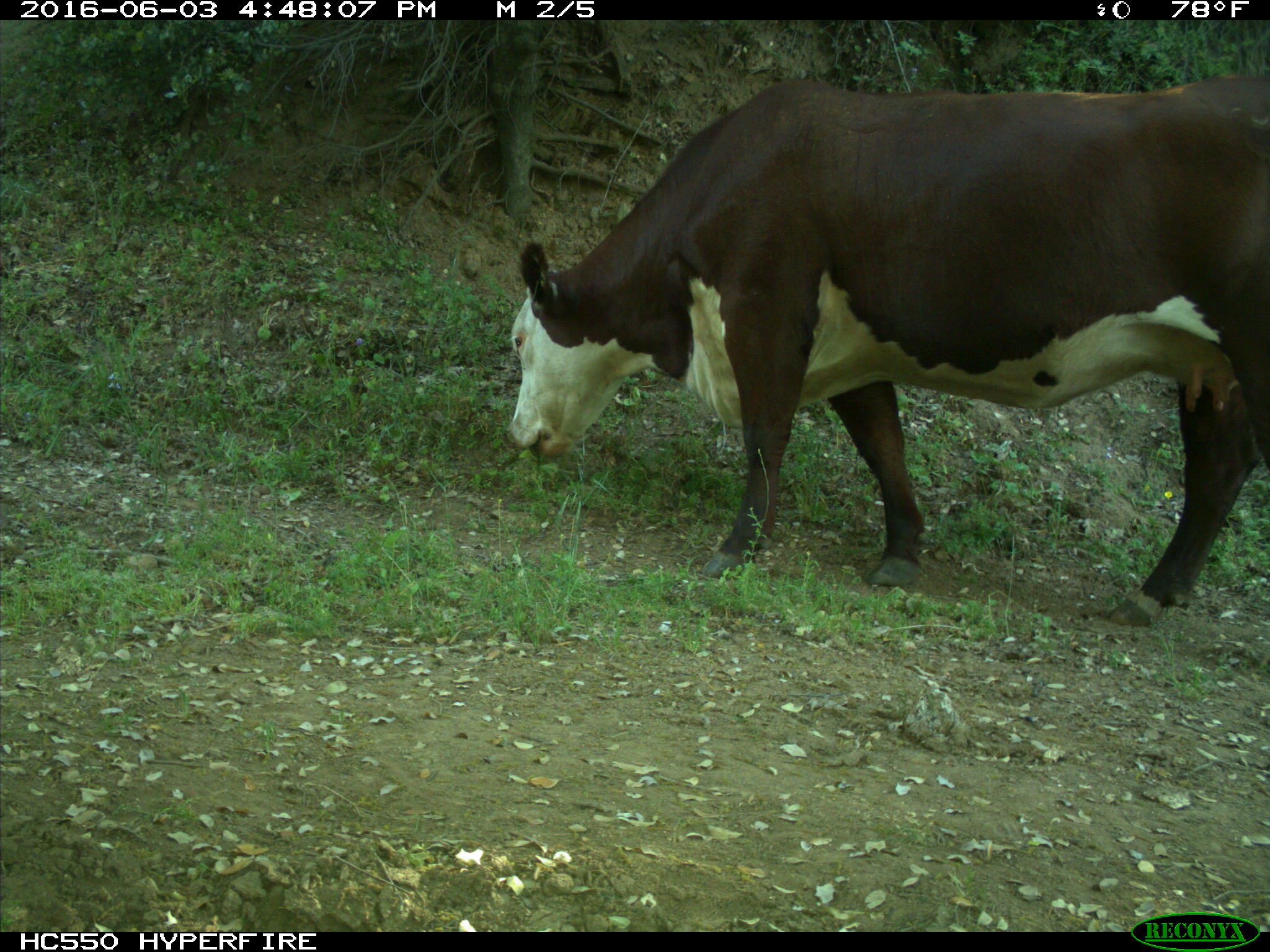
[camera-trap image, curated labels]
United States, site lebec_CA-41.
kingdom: Animalia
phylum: Chordata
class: Mammalia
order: Artiodactyla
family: Bovidae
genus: Bos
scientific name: Bos taurus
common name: domestic cow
Bos taurus (domestic cow).